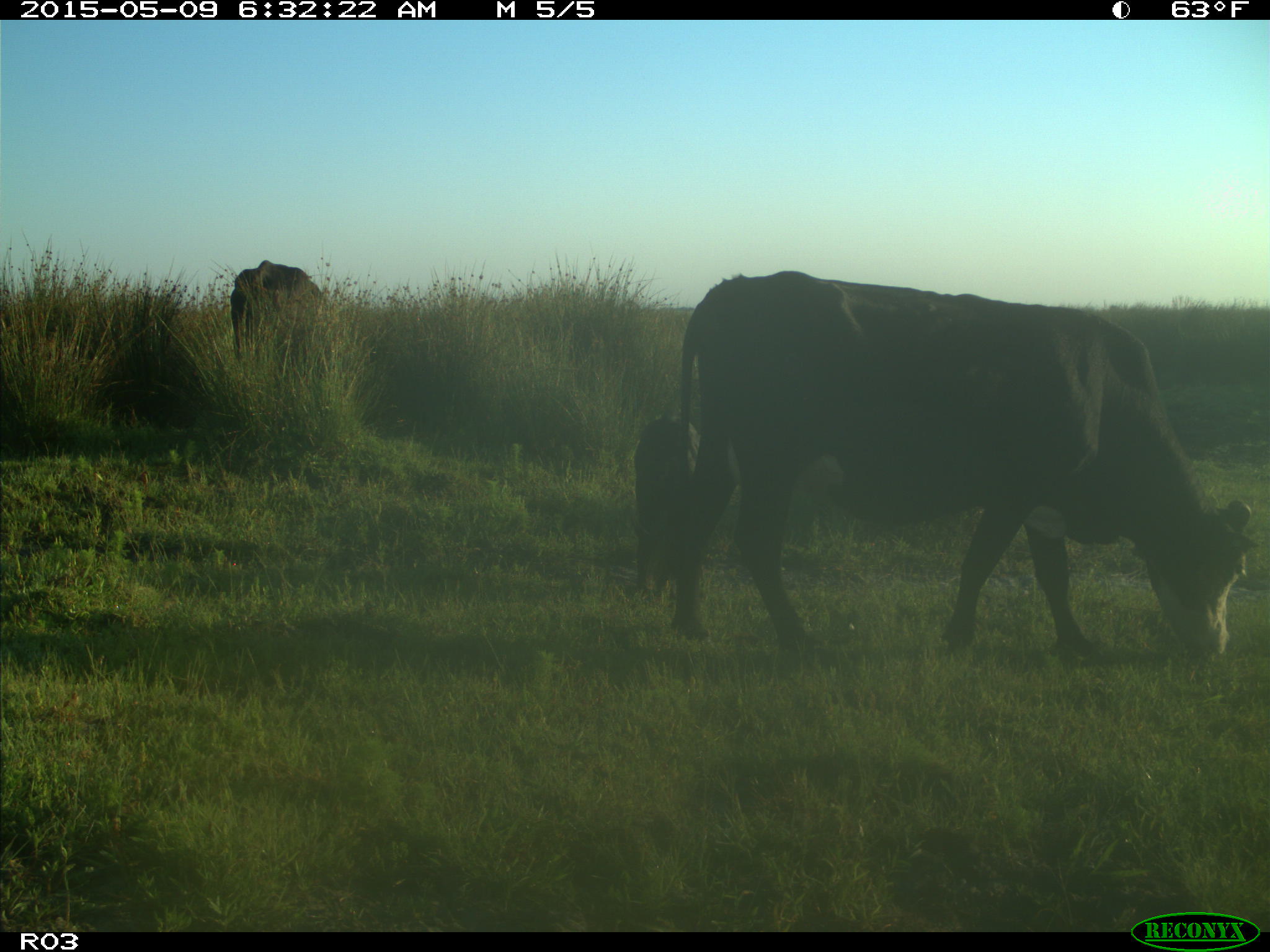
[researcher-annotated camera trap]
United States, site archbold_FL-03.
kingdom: Animalia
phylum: Chordata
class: Mammalia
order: Artiodactyla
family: Bovidae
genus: Bos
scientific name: Bos taurus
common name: domestic cow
Bos taurus (domestic cow).